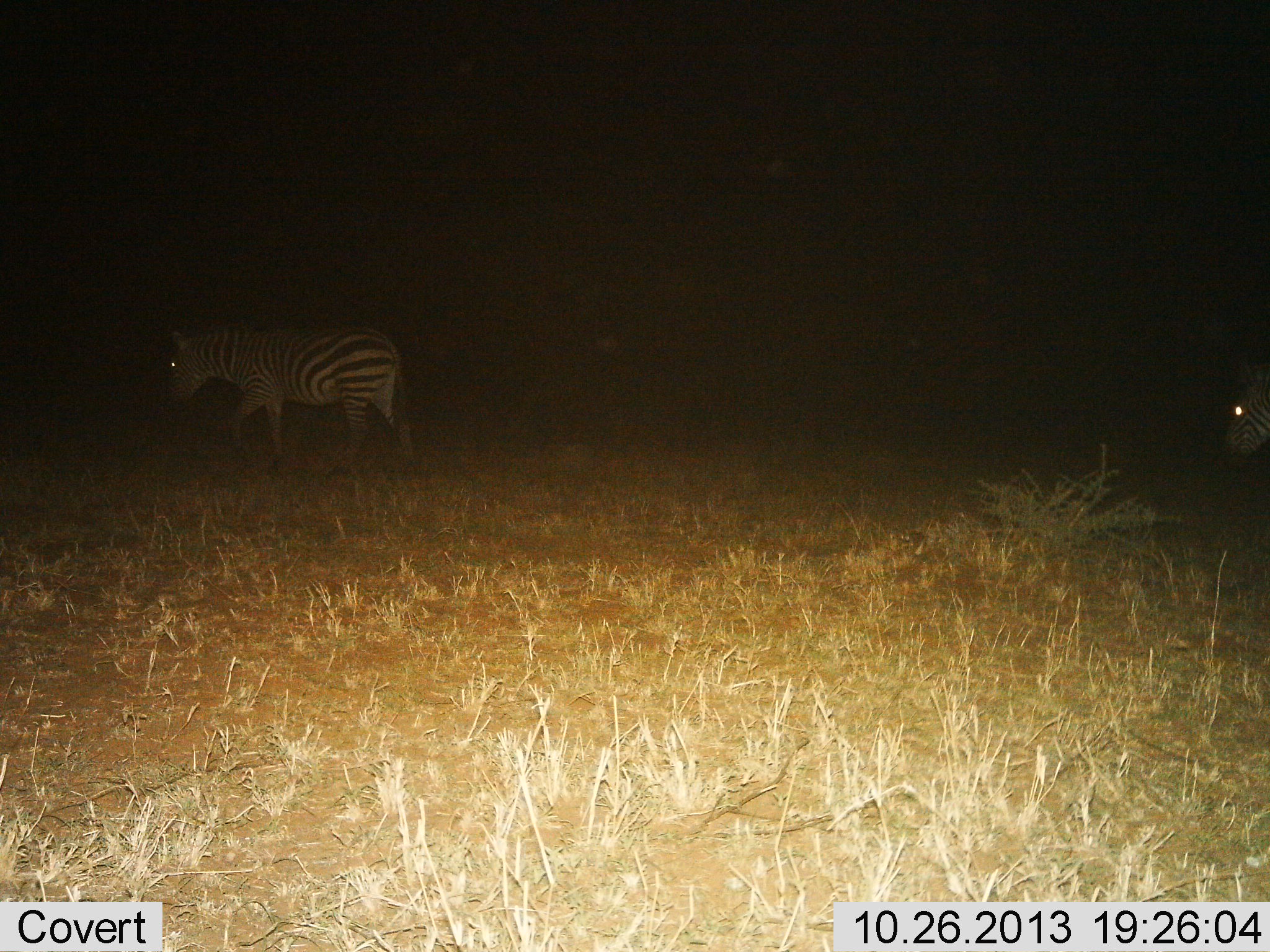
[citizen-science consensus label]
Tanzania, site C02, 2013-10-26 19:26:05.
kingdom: Animalia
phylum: Chordata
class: Mammalia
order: Perissodactyla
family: Equidae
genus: Equus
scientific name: Equus quagga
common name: plains zebra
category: zebra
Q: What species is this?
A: Zebra (plains zebra) (Equus quagga).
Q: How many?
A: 2.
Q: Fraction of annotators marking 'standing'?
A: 10%.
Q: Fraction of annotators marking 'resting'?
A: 0%.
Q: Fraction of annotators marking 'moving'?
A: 90%.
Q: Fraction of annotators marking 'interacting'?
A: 0%.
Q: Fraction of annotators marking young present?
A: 0%.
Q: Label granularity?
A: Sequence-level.